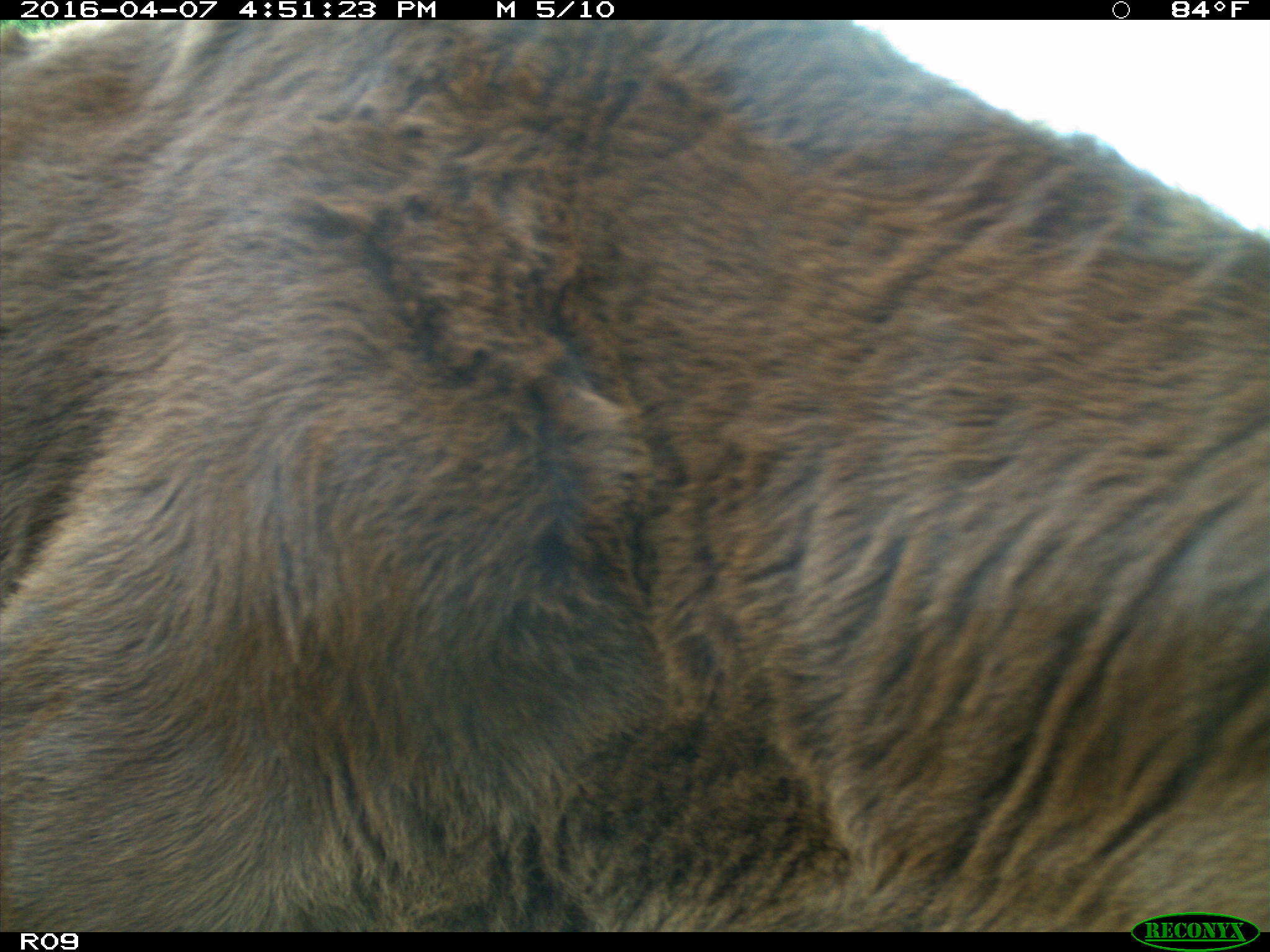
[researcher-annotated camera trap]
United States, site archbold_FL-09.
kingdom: Animalia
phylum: Chordata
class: Mammalia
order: Artiodactyla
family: Bovidae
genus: Bos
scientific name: Bos taurus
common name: domestic cow